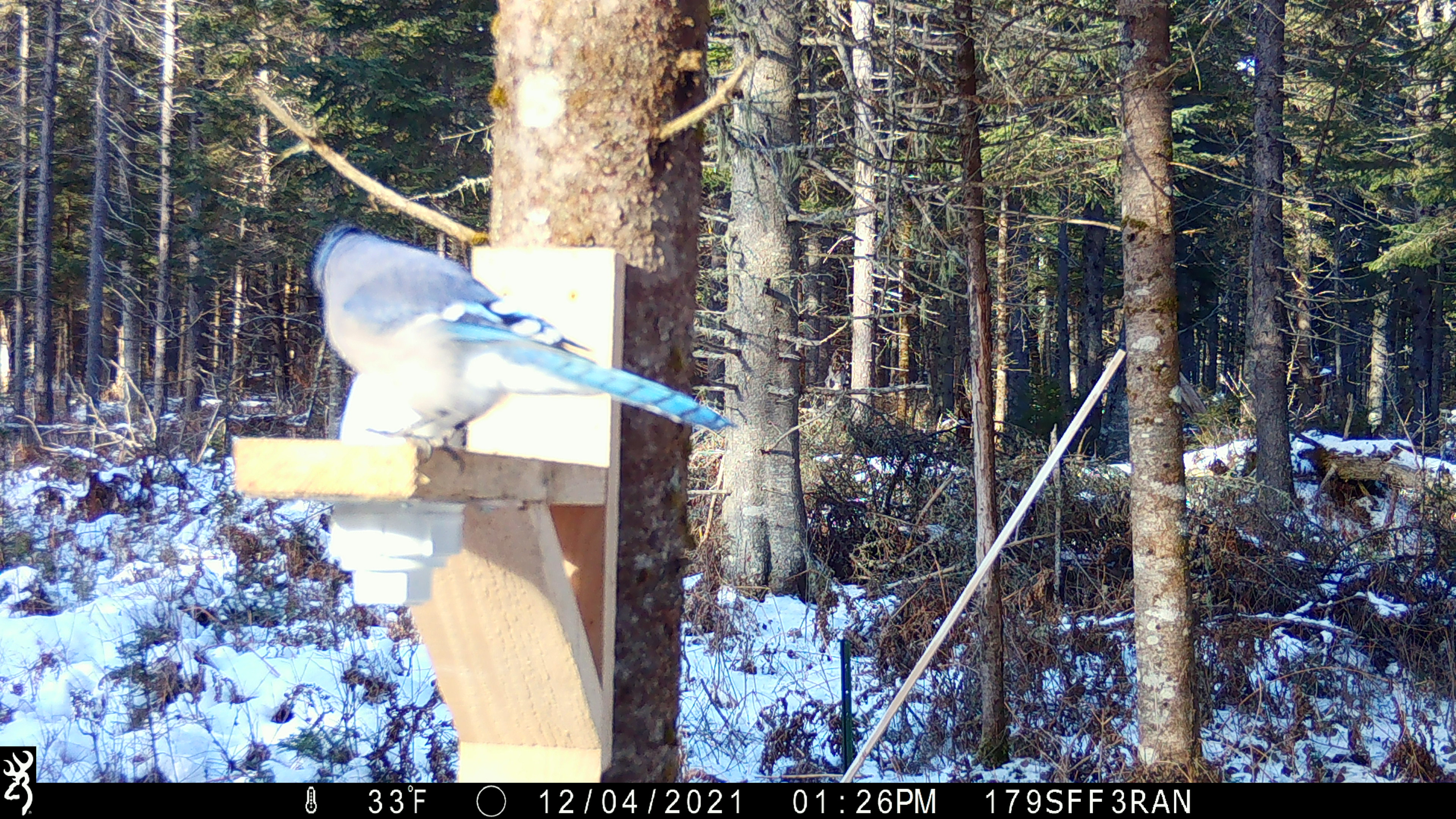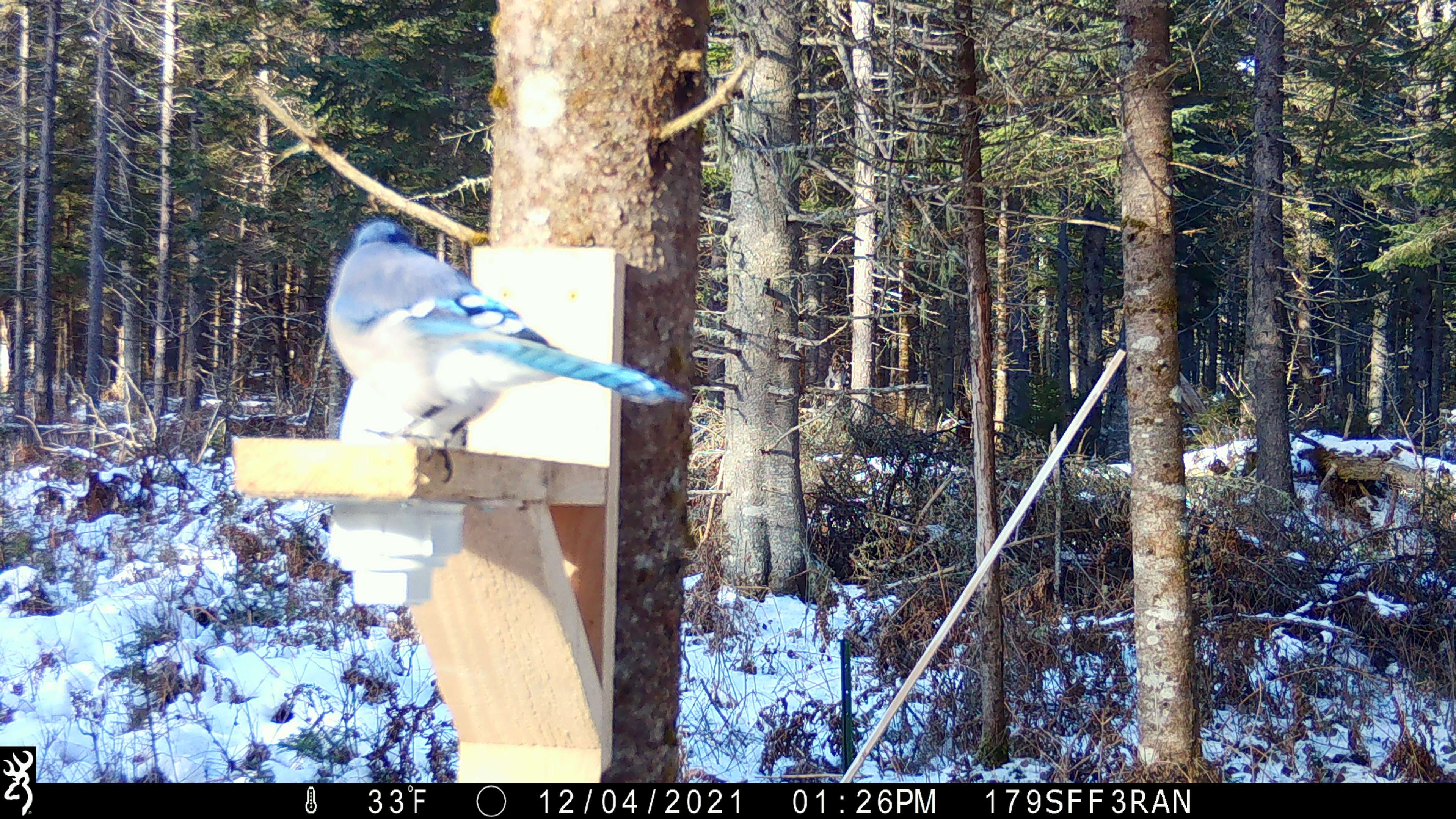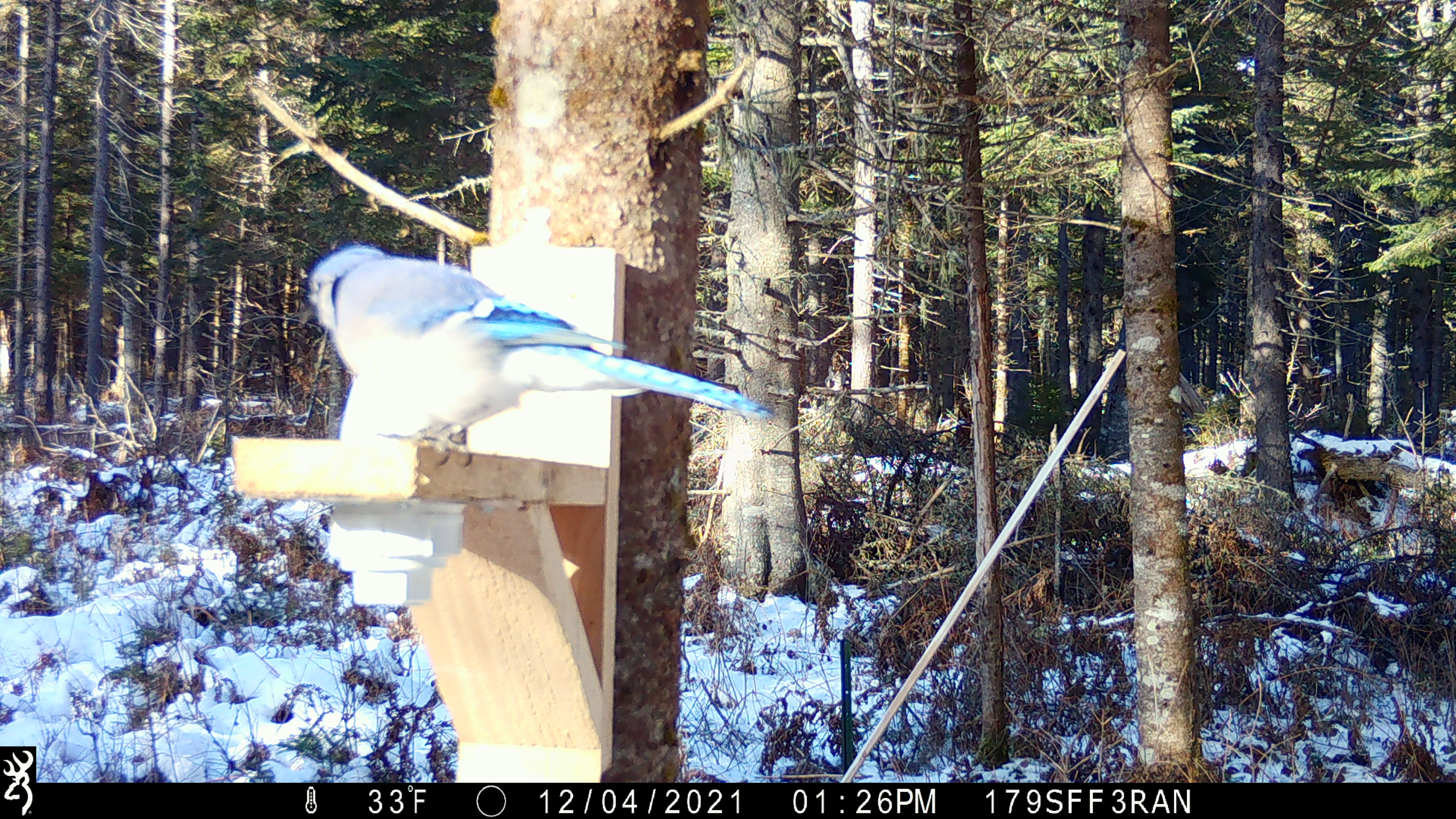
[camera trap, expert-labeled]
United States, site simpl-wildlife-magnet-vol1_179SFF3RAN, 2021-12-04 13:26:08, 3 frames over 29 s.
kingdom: Animalia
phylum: Chordata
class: Aves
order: Passeriformes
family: Corvidae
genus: Cyanocitta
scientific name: Cyanocitta cristata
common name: blue jay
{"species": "blue jay (Cyanocitta cristata)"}